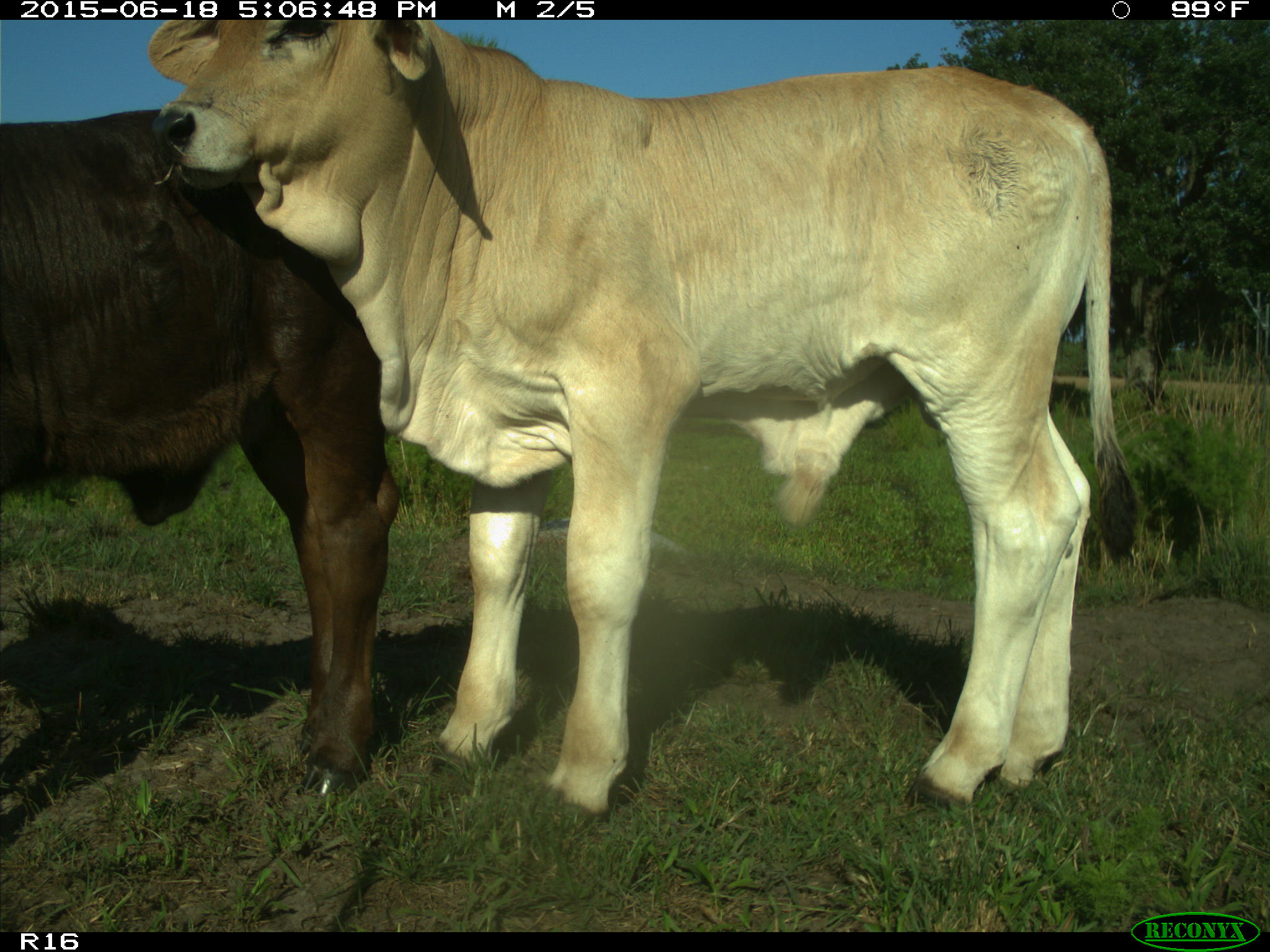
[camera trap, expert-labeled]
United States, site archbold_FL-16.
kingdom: Animalia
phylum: Chordata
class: Mammalia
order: Artiodactyla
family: Bovidae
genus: Bos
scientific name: Bos taurus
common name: domestic cow